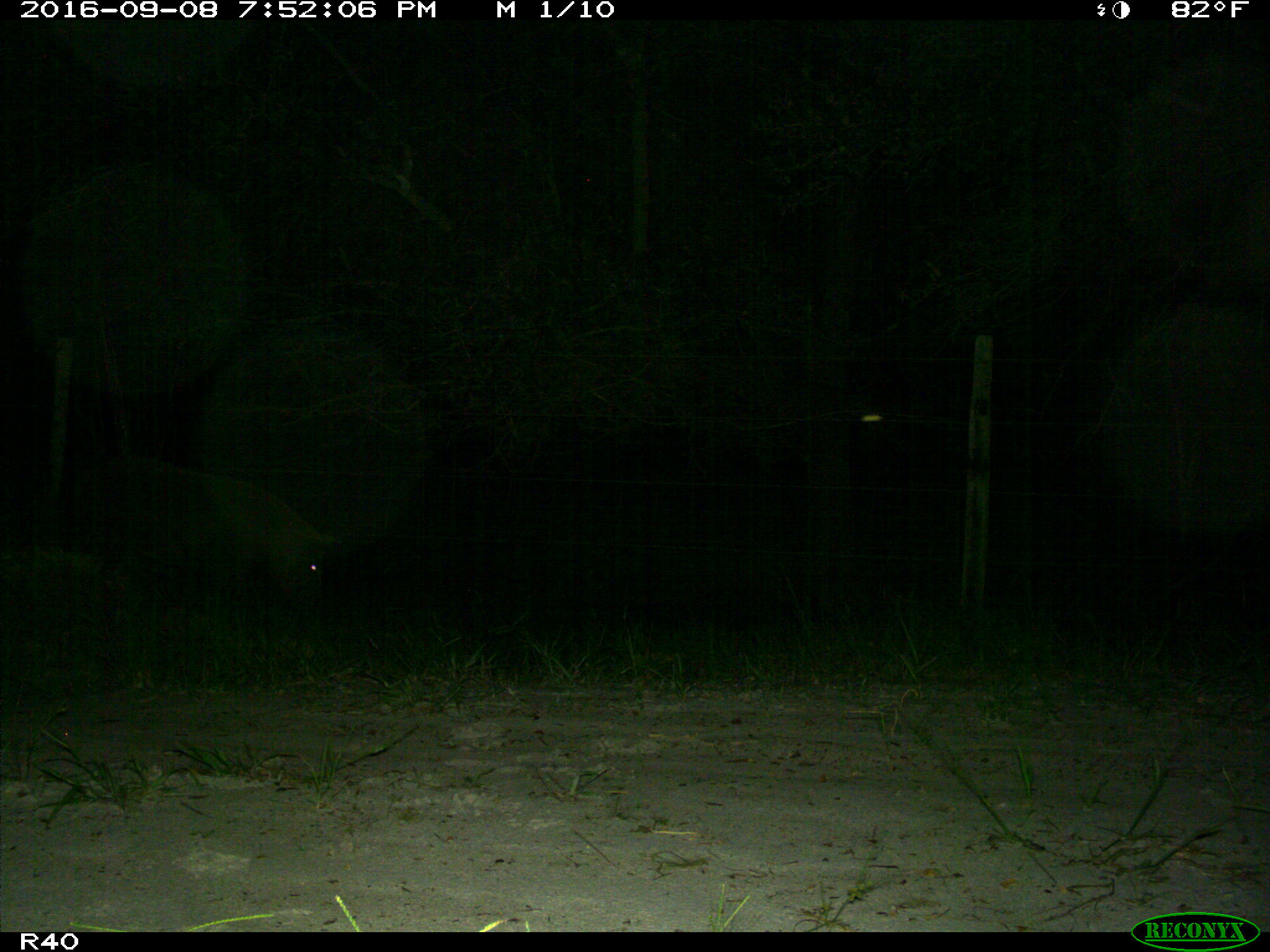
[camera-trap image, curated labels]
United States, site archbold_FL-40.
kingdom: Animalia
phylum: Chordata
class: Mammalia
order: Artiodactyla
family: Suidae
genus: Sus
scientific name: Sus scrofa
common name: wild boar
Sus scrofa (wild boar).